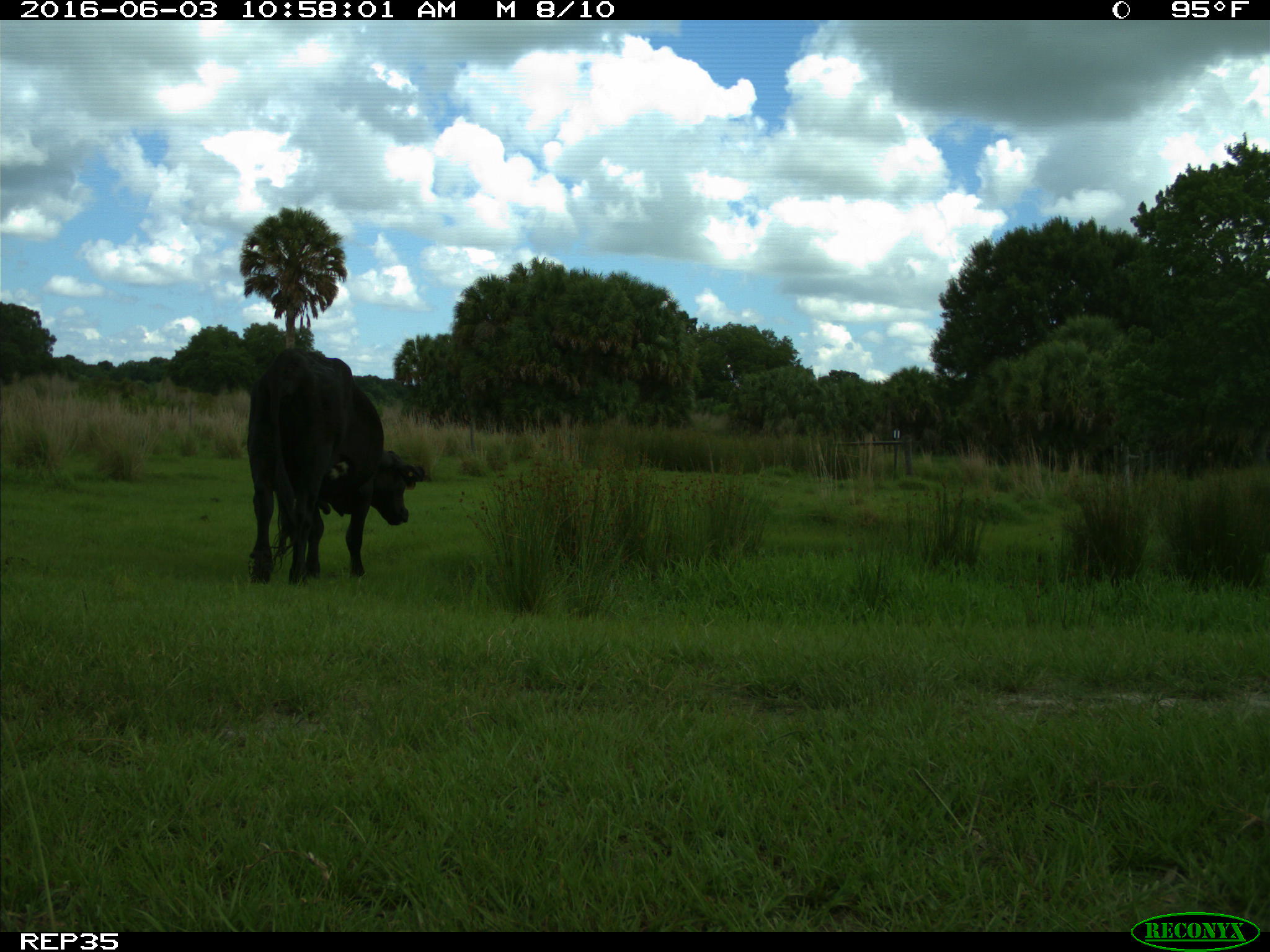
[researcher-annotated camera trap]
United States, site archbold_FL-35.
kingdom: Animalia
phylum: Chordata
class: Mammalia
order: Artiodactyla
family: Bovidae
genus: Bos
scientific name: Bos taurus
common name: domestic cow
Bos taurus (domestic cow).